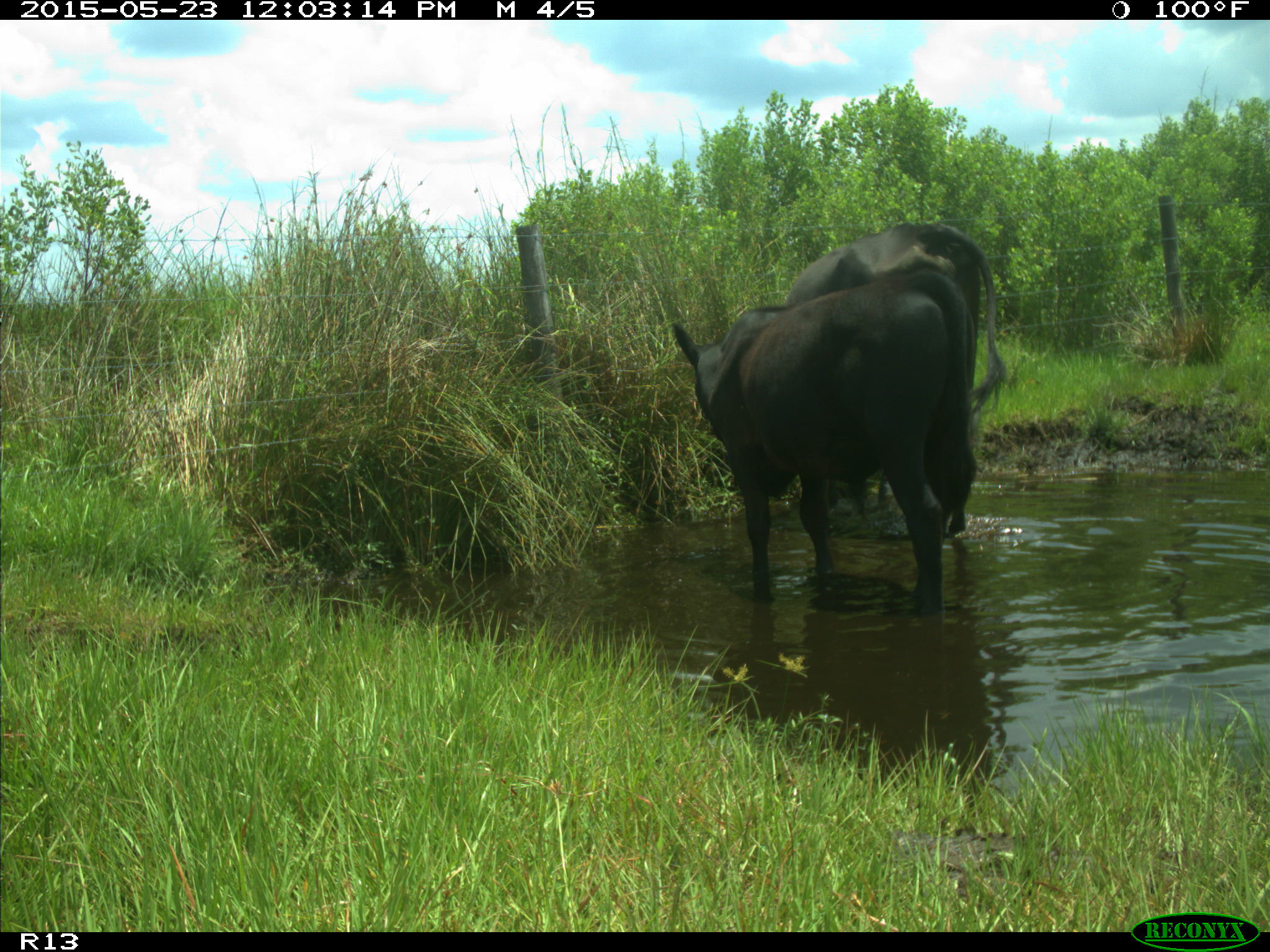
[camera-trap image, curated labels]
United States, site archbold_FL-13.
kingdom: Animalia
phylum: Chordata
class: Mammalia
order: Artiodactyla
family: Bovidae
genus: Bos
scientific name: Bos taurus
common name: domestic cow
Bos taurus (domestic cow).